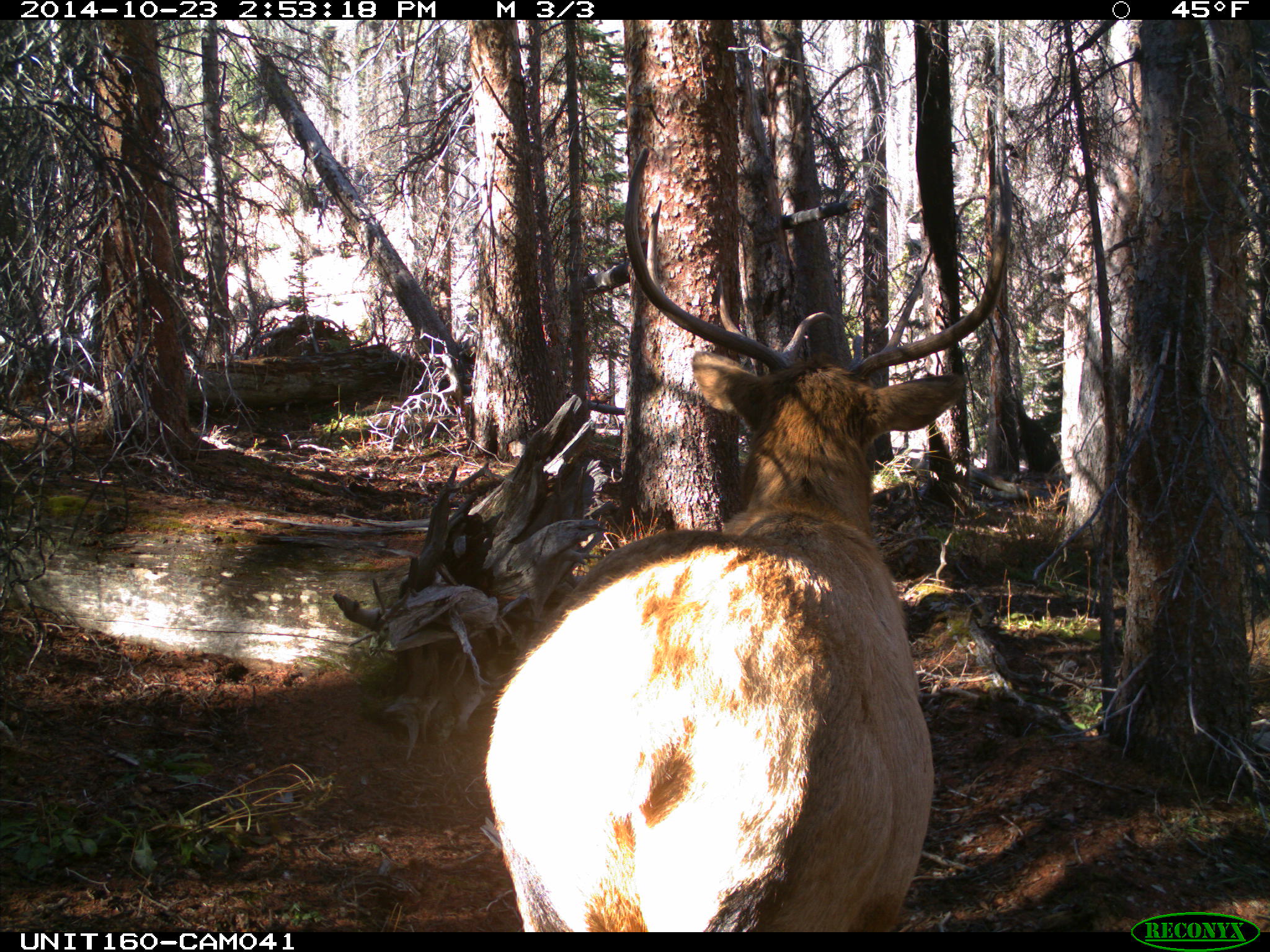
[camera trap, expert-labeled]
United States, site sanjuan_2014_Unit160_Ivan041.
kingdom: Animalia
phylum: Chordata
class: Mammalia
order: Artiodactyla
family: Cervidae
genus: Cervus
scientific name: Cervus elaphus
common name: red deer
Cervus elaphus (red deer).